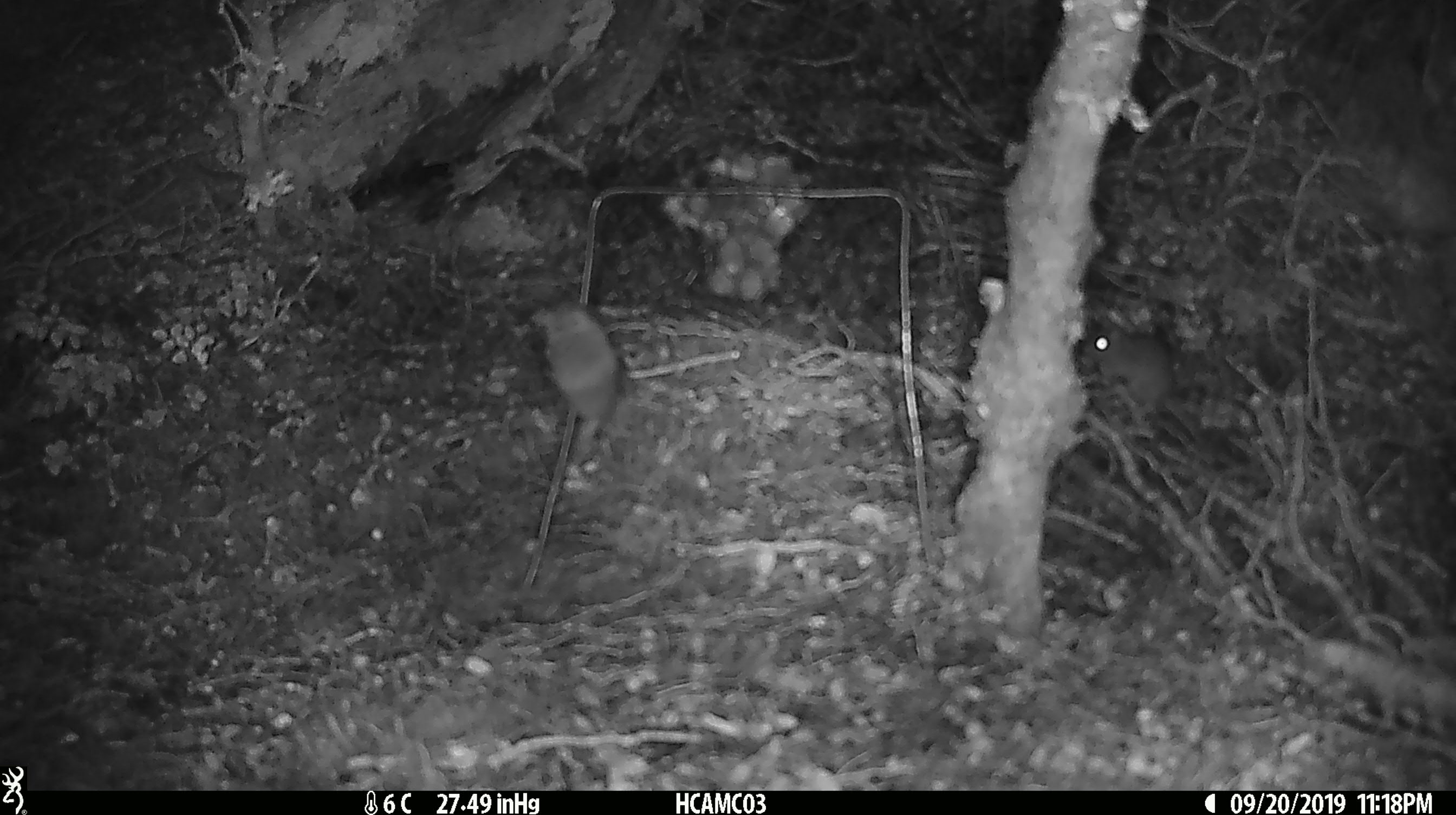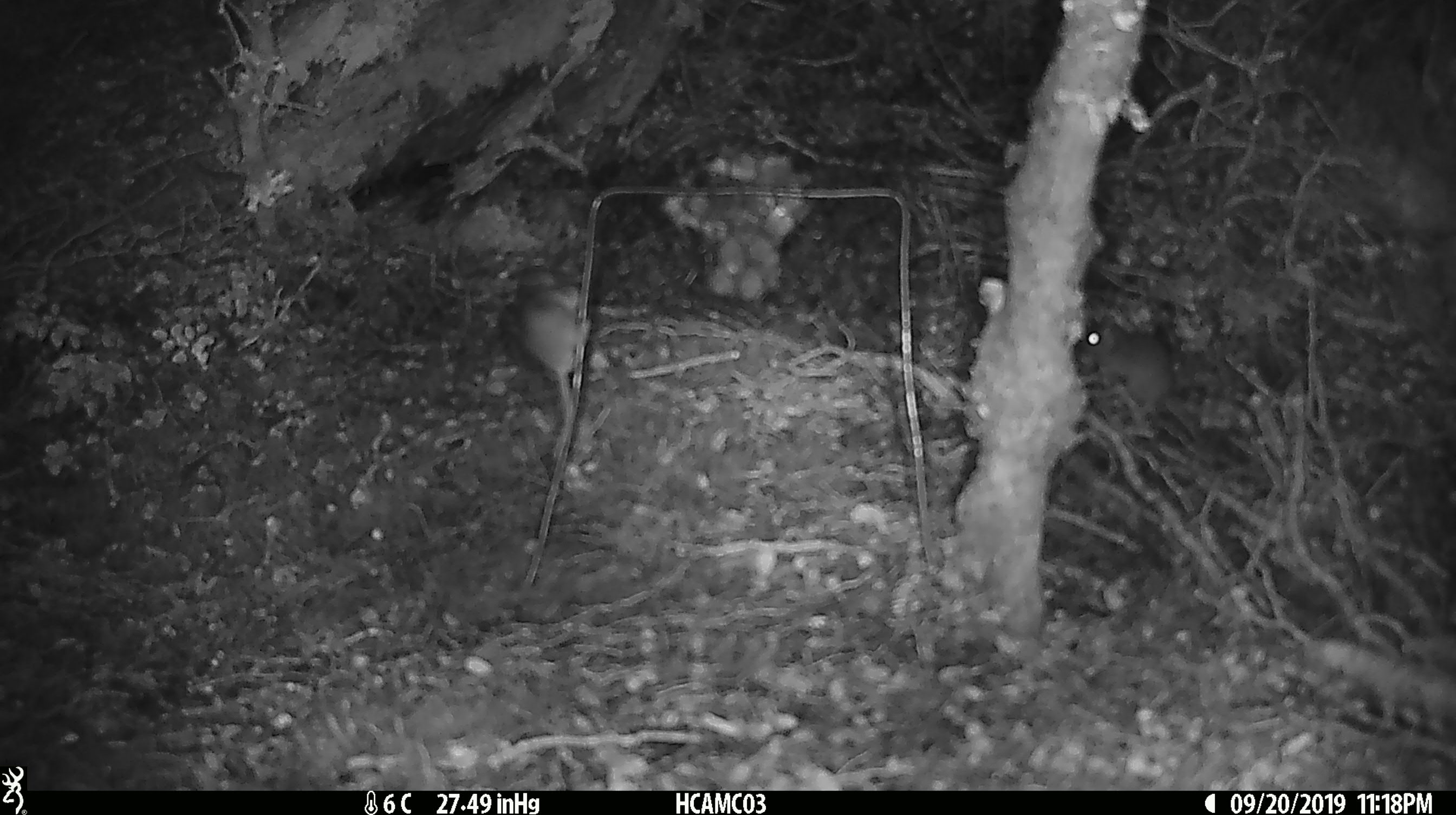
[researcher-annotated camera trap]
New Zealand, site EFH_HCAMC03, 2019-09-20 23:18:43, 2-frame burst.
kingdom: Animalia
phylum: Chordata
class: Mammalia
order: Rodentia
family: Muridae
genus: Mus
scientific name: Mus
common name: mouse